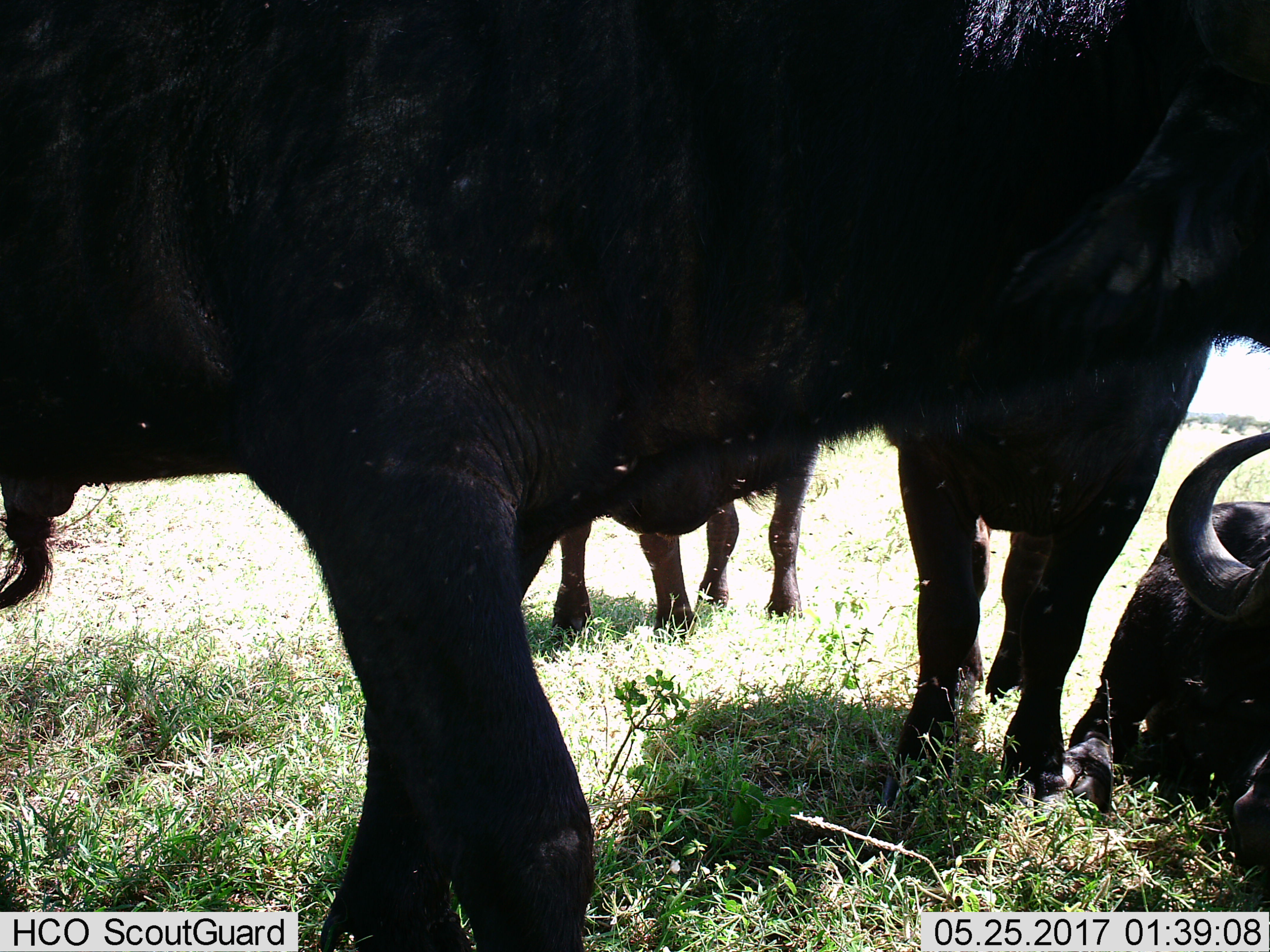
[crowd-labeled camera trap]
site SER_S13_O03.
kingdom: Animalia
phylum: Chordata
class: Mammalia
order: Artiodactyla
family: Bovidae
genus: Syncerus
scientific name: Syncerus caffer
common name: african buffalo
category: buffalo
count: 3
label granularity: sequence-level